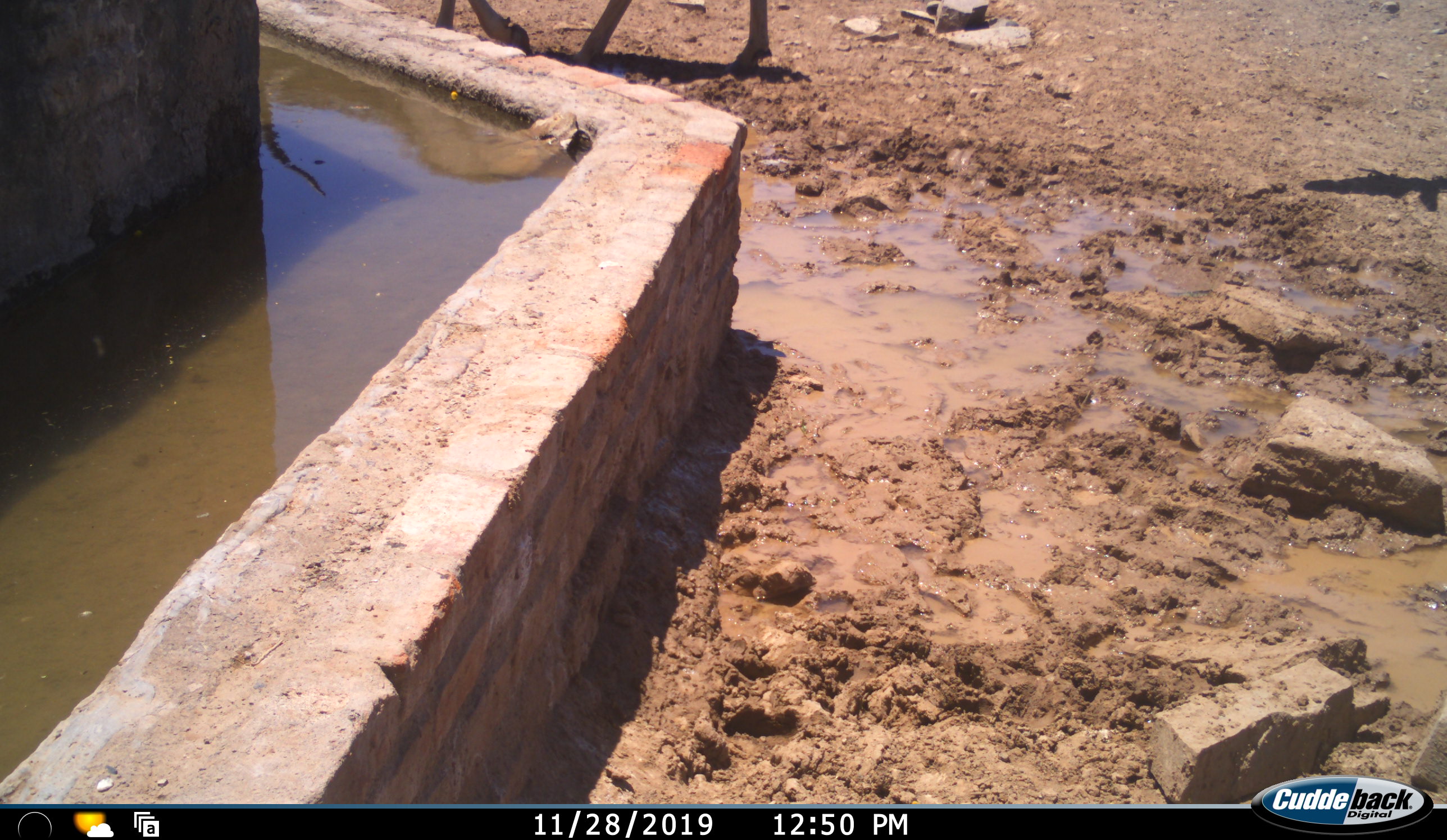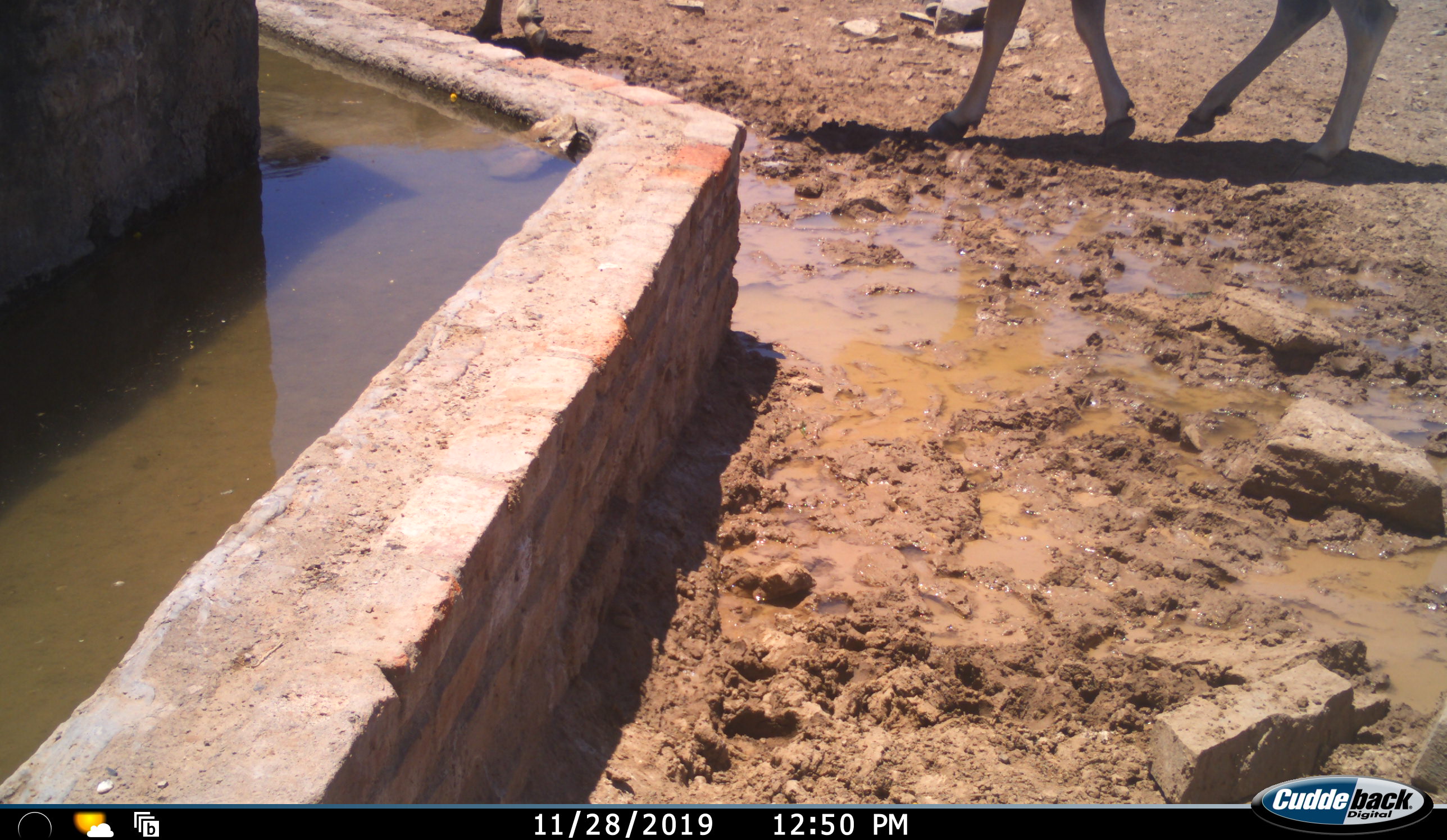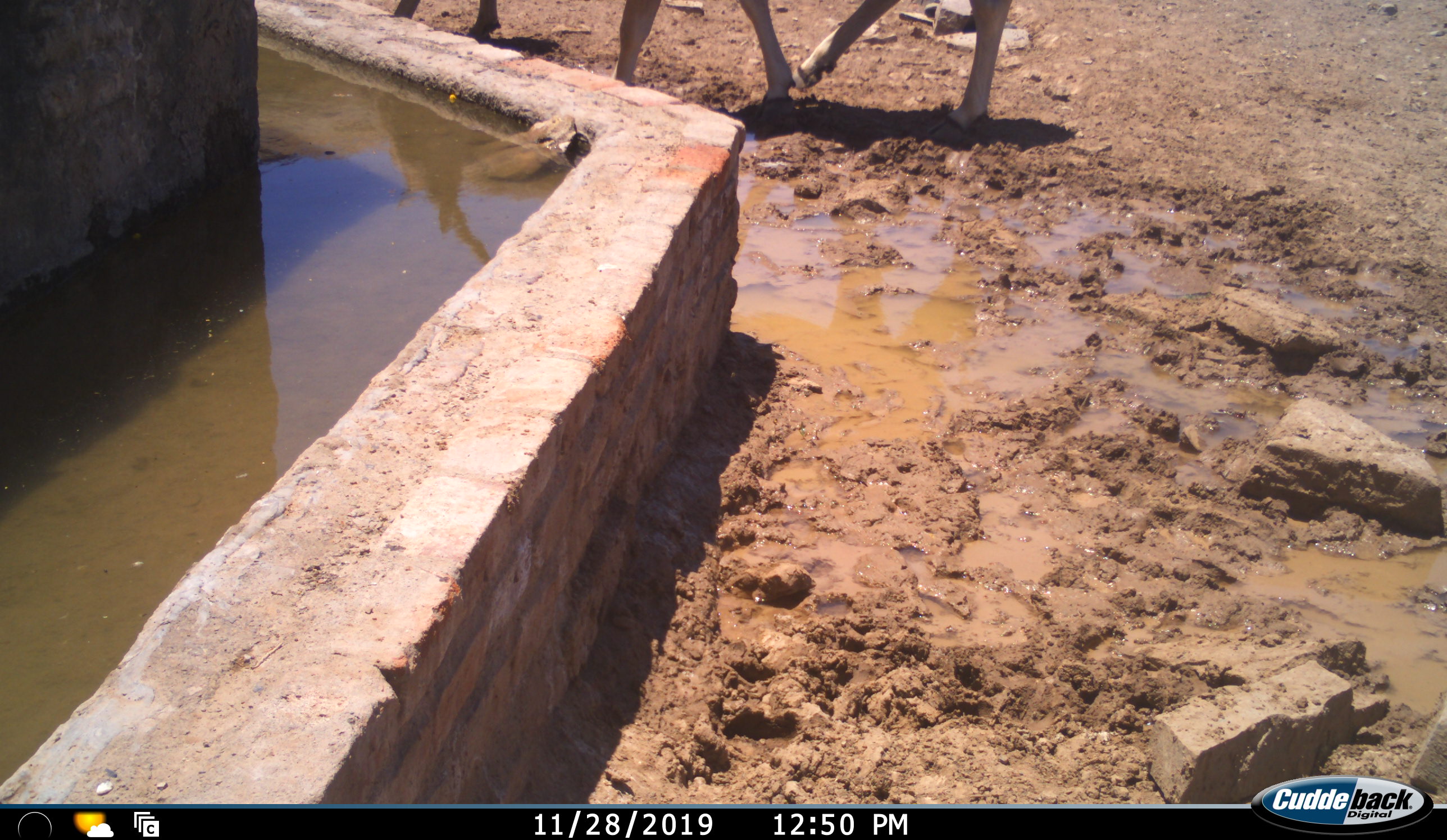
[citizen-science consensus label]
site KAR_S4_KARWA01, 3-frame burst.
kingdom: Animalia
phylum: Chordata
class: Mammalia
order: Artiodactyla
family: Bovidae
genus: Tragelaphus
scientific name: Tragelaphus oryx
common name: eland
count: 2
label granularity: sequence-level